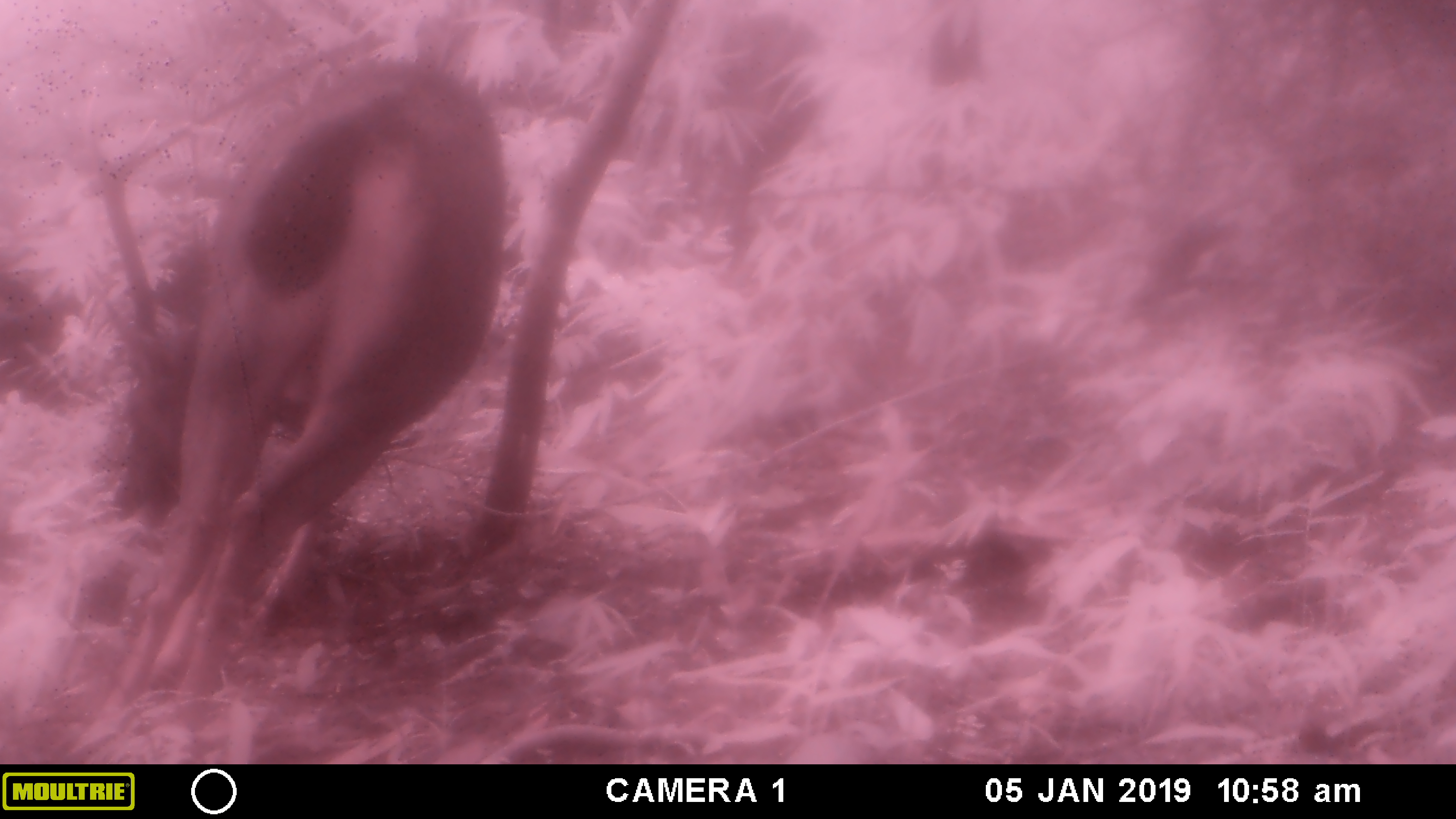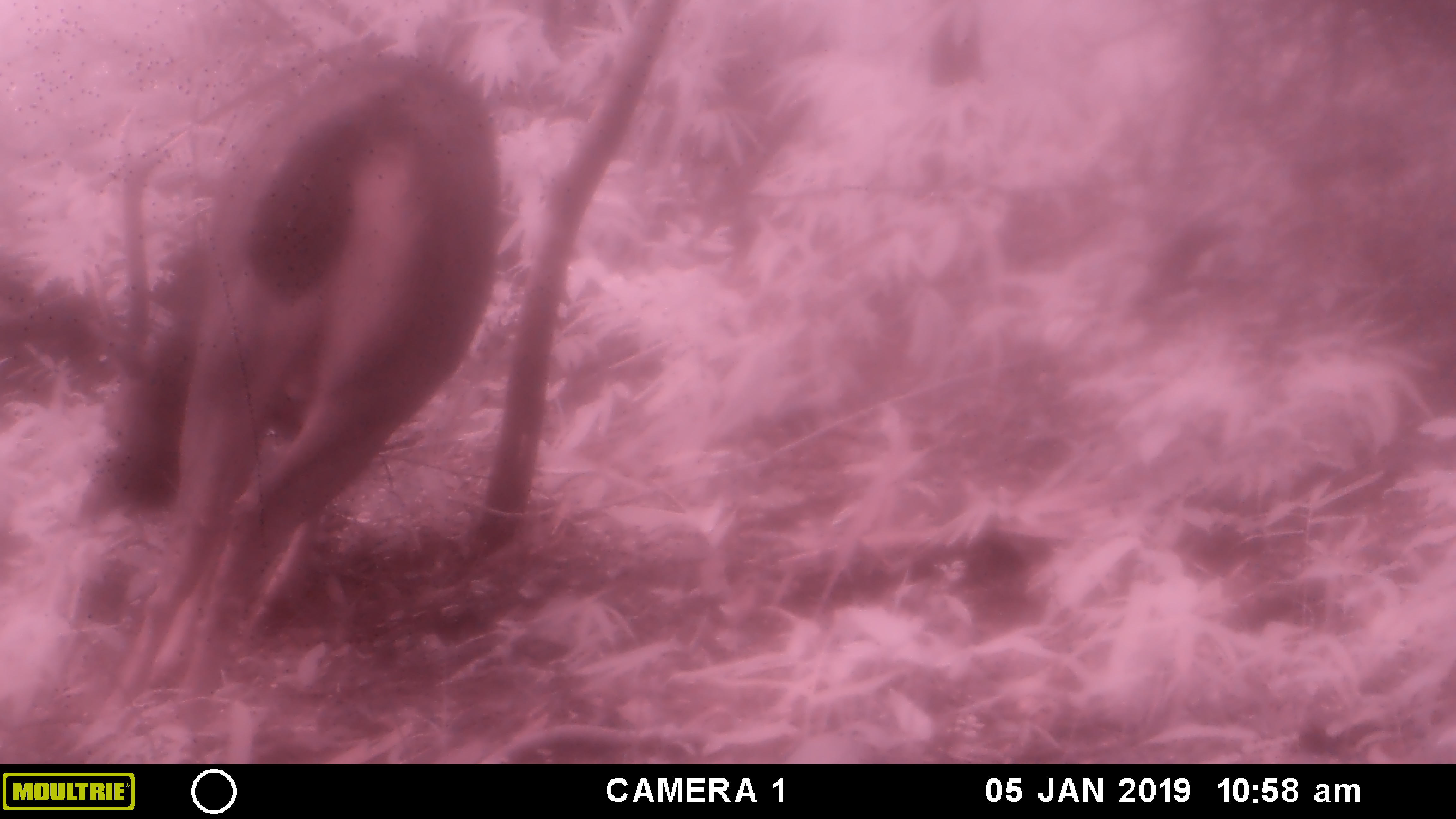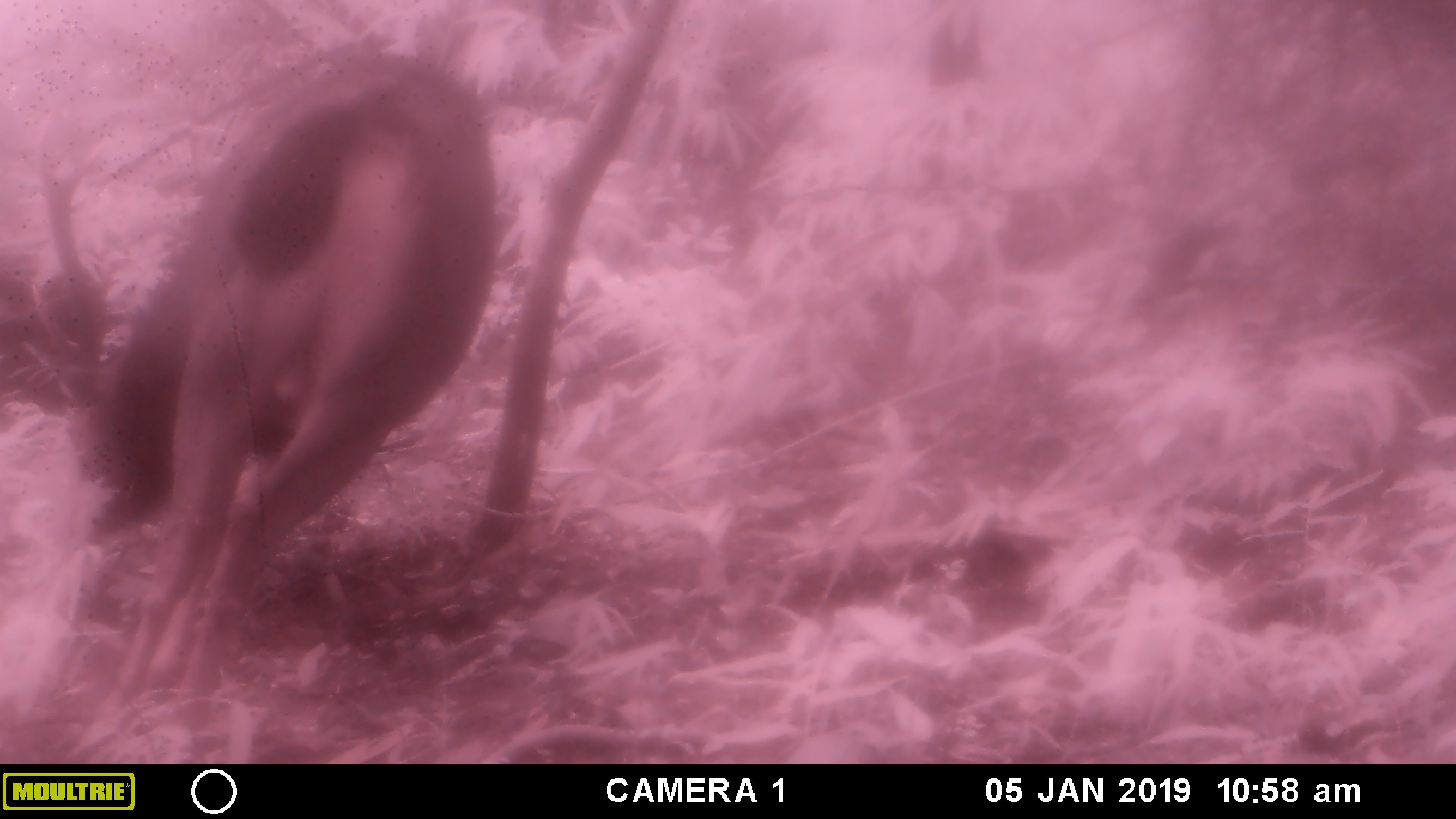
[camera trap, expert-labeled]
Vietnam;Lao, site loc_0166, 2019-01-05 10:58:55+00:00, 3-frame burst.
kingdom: Animalia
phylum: Chordata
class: Mammalia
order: Artiodactyla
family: Cervidae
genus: Rusa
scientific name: Rusa unicolor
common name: sambar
Sambar (Rusa unicolor). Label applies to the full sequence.